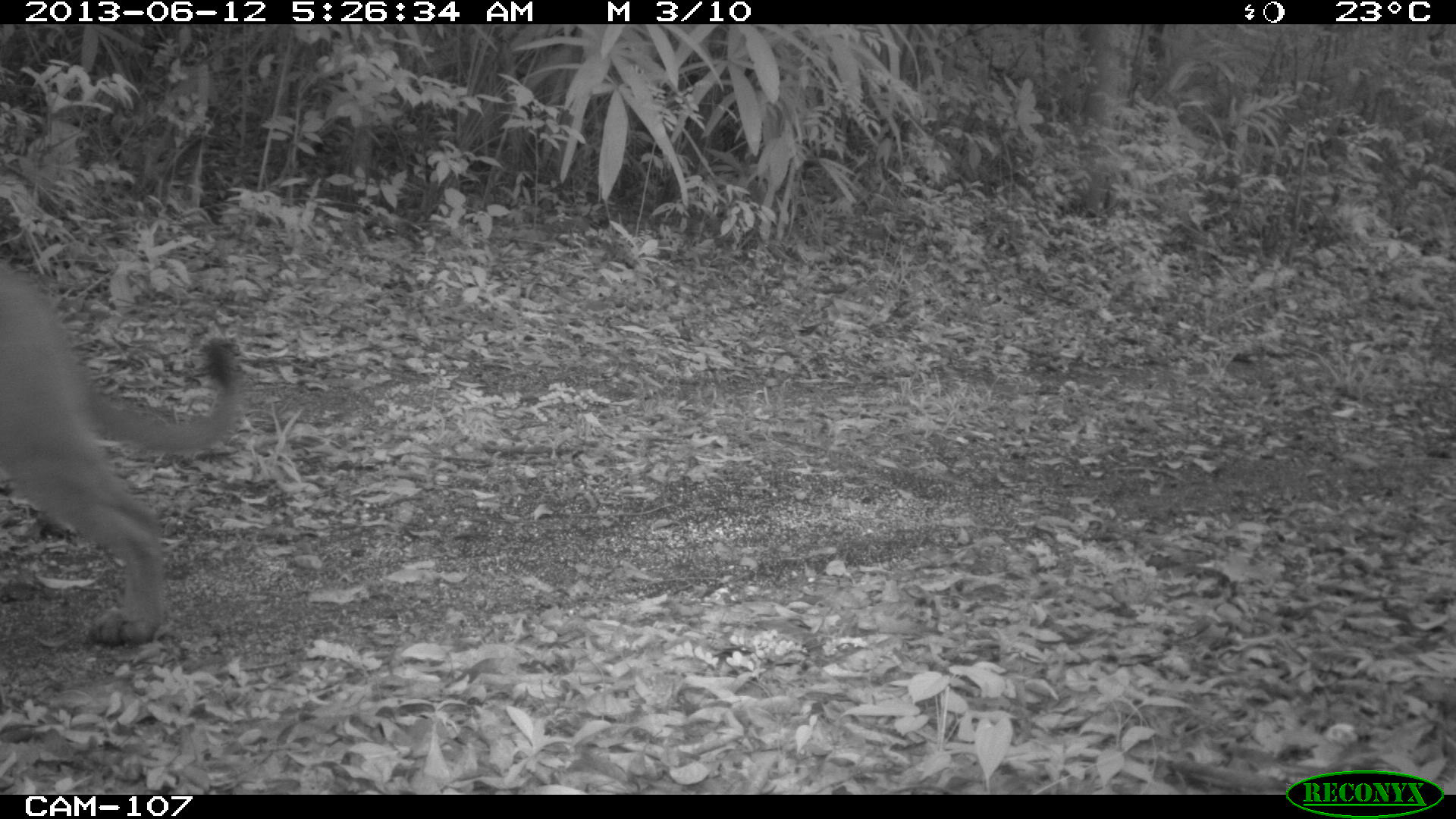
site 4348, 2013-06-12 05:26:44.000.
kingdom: Animalia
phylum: Chordata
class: Mammalia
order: Carnivora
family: Felidae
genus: Puma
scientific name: Puma concolor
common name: mountain lion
Puma concolor (mountain lion), count 1, sex male.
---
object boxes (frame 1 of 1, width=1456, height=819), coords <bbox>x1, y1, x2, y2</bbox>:
puma concolor: <bbox>0, 248, 246, 643</bbox>